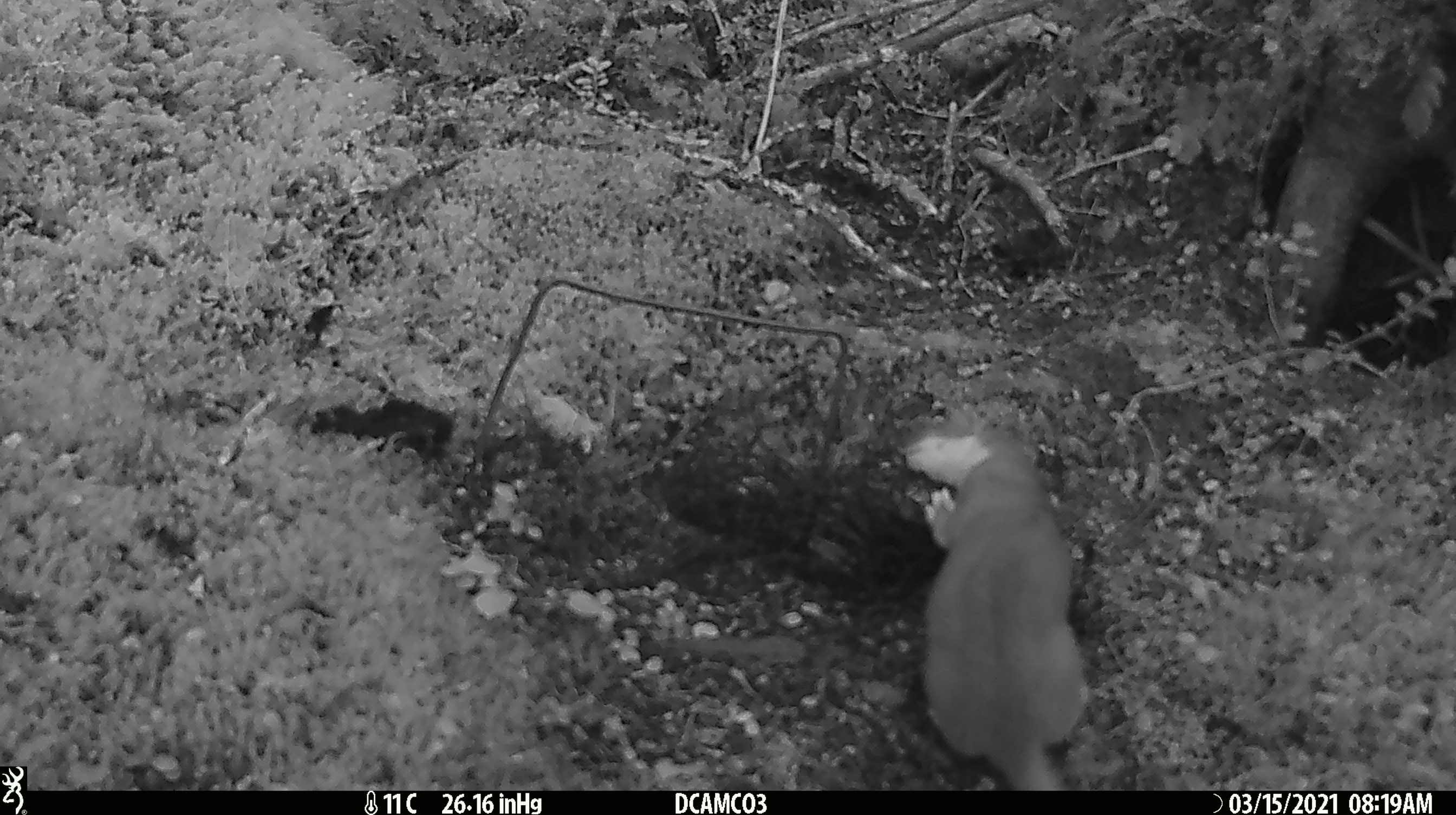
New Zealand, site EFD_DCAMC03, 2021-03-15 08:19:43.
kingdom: Animalia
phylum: Chordata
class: Mammalia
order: Carnivora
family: Mustelidae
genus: Mustela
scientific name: Mustela erminea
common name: stoat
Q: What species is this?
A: Stoat (Mustela erminea).